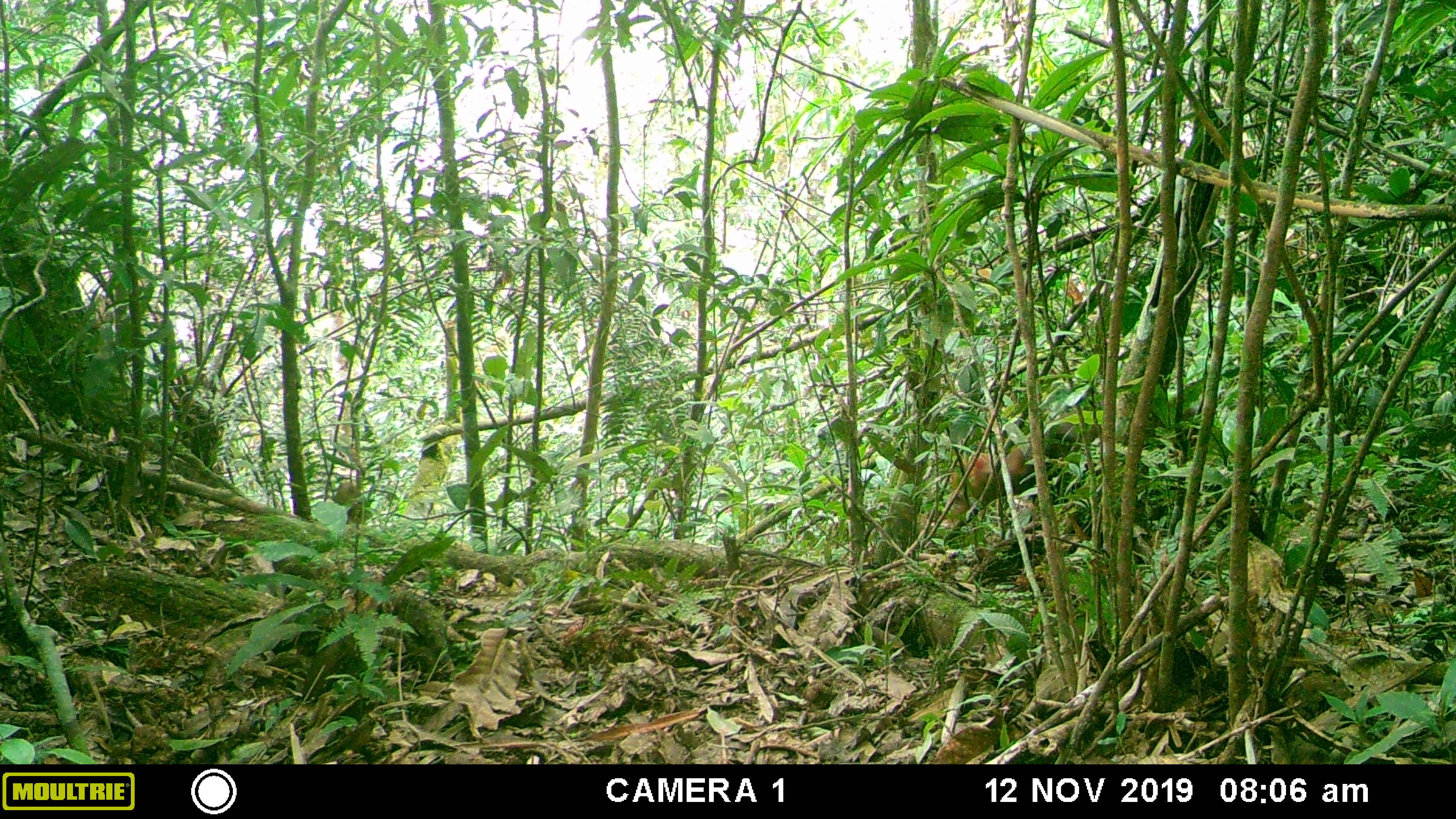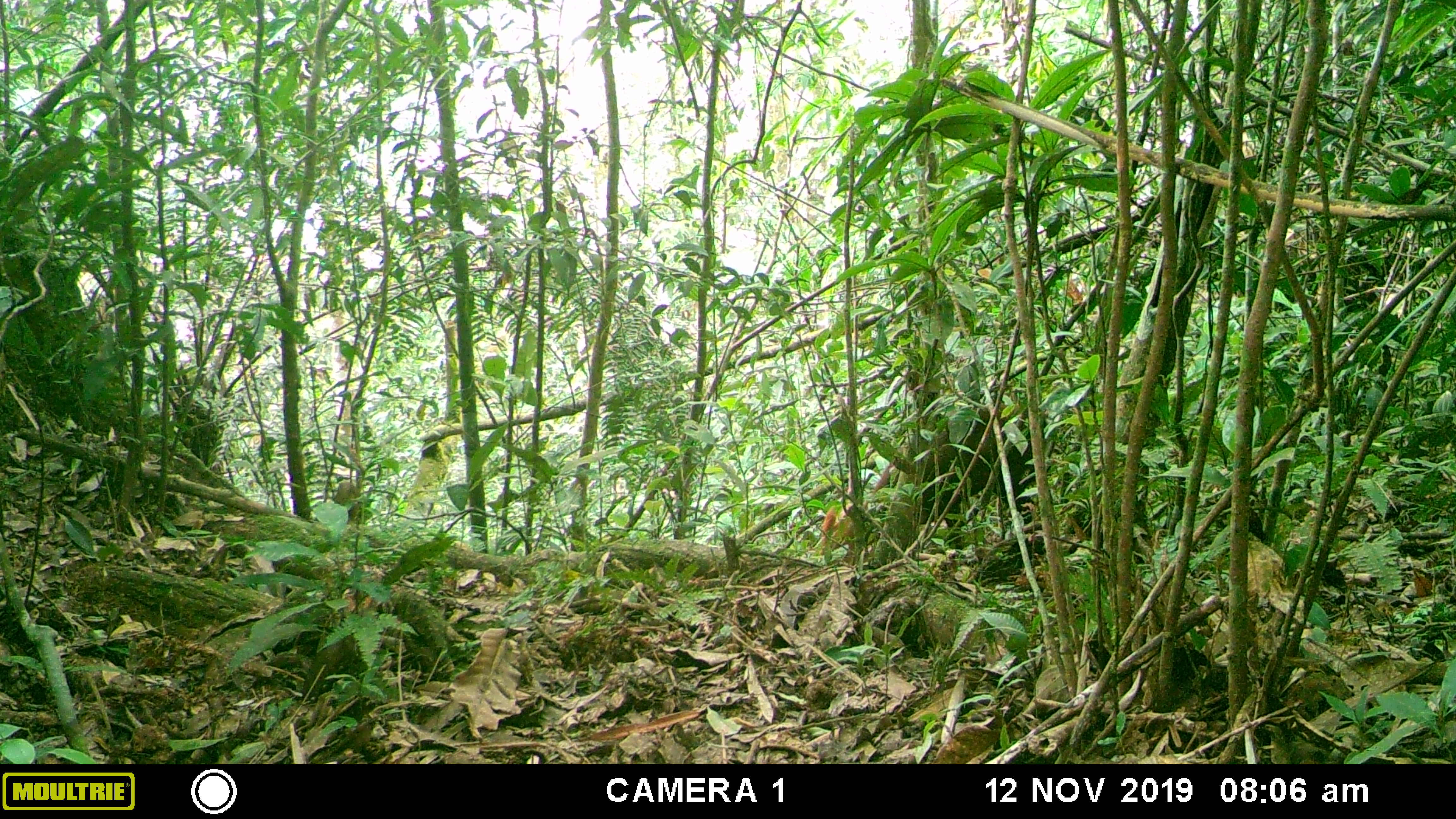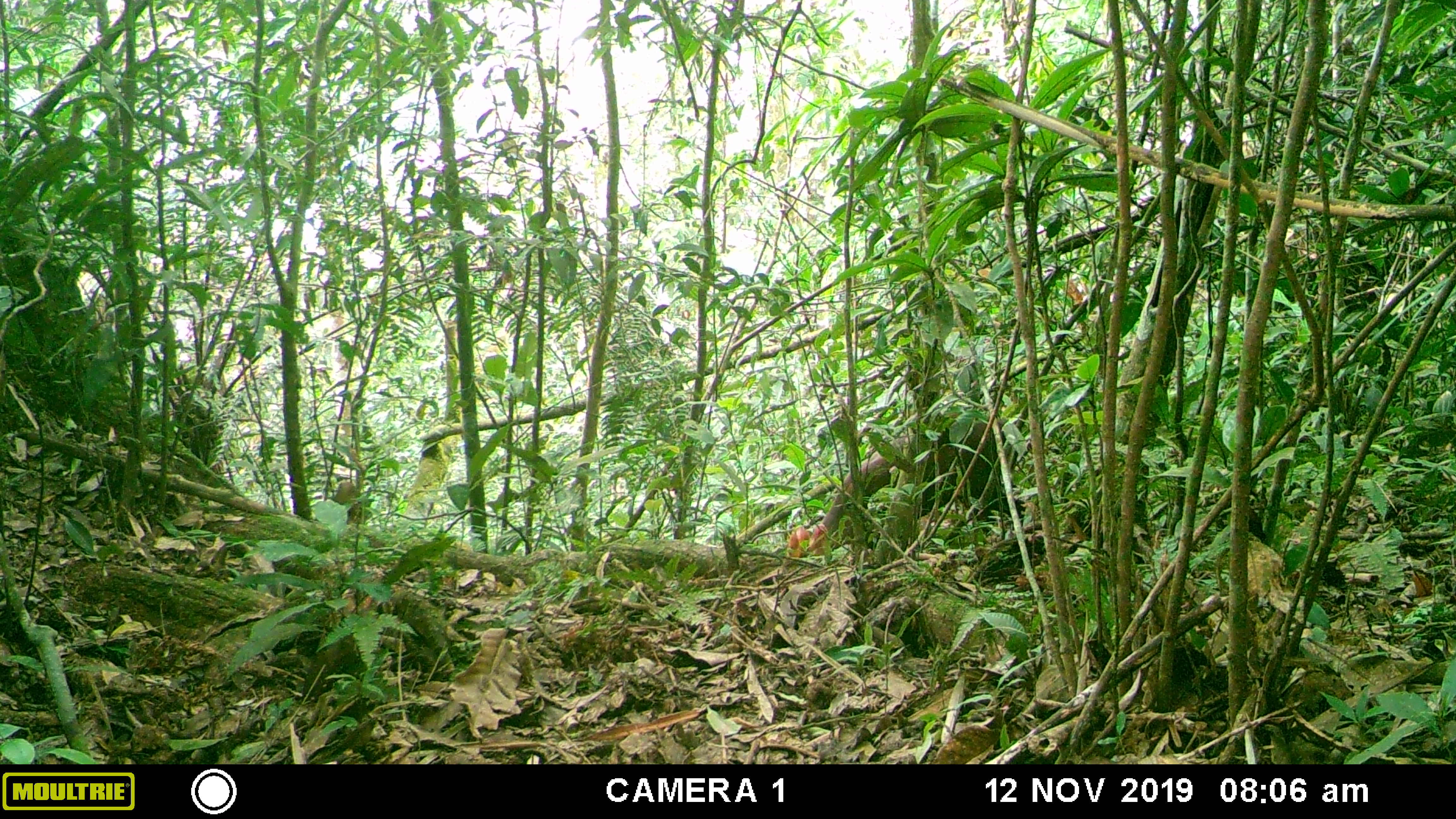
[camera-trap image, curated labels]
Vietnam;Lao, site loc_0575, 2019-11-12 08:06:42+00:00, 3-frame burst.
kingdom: Animalia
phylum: Chordata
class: Mammalia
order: Artiodactyla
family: Cervidae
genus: Muntiacus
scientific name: Muntiacus rooseveltorum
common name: roosevelt's muntjac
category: roosevelts muntjac group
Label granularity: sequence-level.